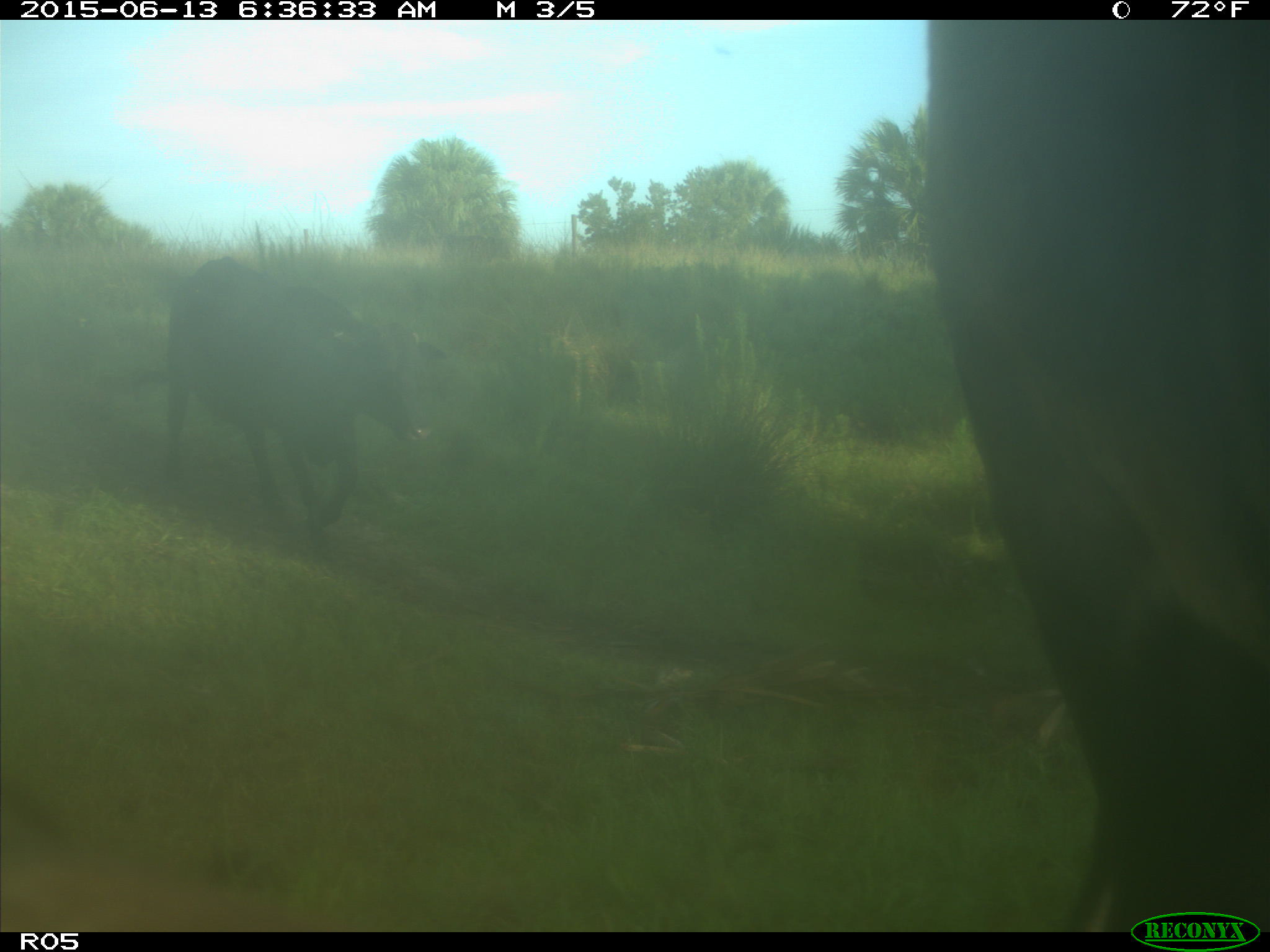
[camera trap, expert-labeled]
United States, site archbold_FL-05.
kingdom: Animalia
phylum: Chordata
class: Mammalia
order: Artiodactyla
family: Bovidae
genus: Bos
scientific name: Bos taurus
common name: domestic cow